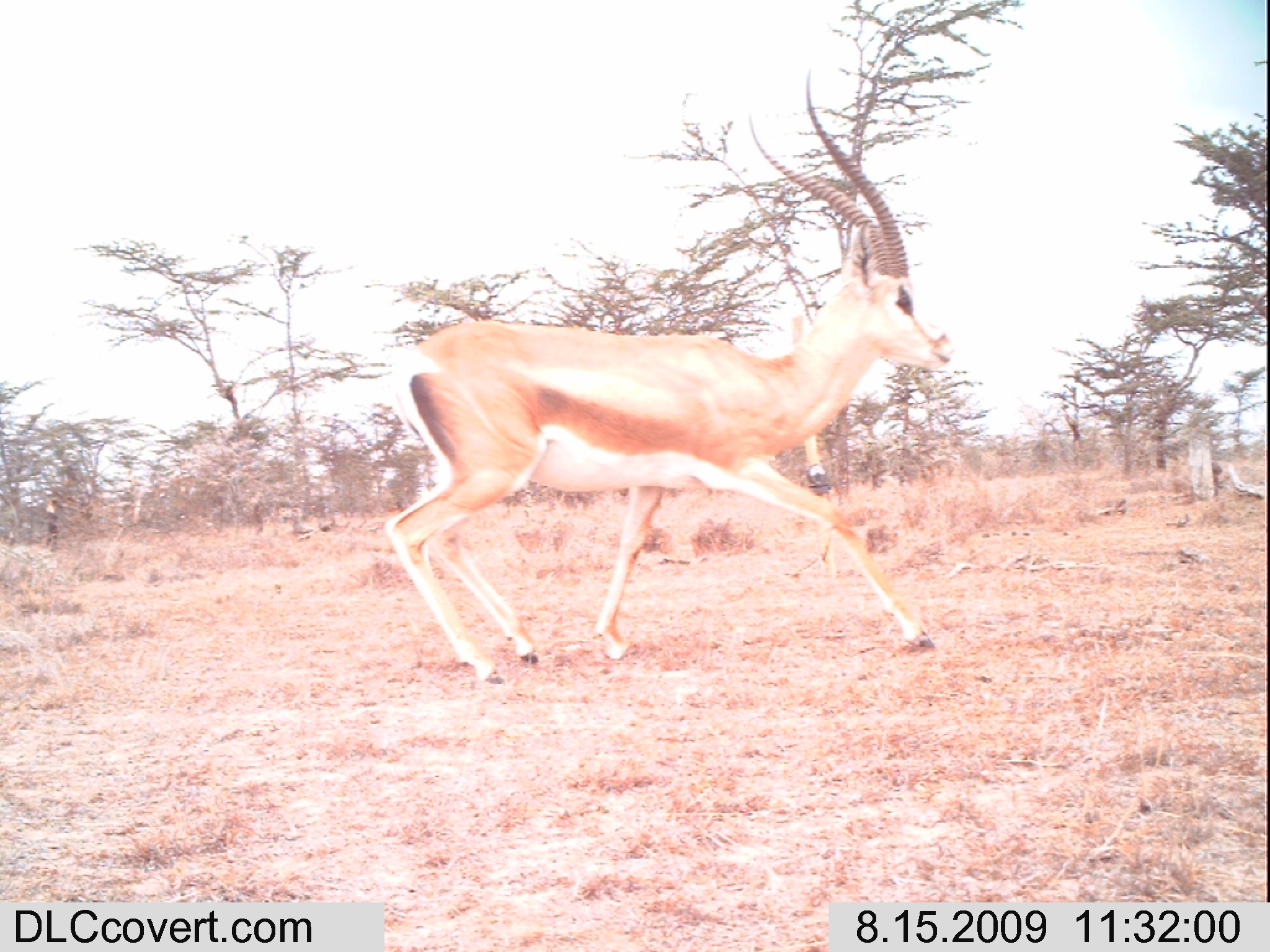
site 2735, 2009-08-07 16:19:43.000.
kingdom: Animalia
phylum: Chordata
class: Mammalia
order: Artiodactyla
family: Bovidae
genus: Nanger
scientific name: Nanger granti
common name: grant's gazelle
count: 1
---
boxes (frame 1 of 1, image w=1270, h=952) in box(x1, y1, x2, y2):
nanger granti: box(379, 63, 957, 688)